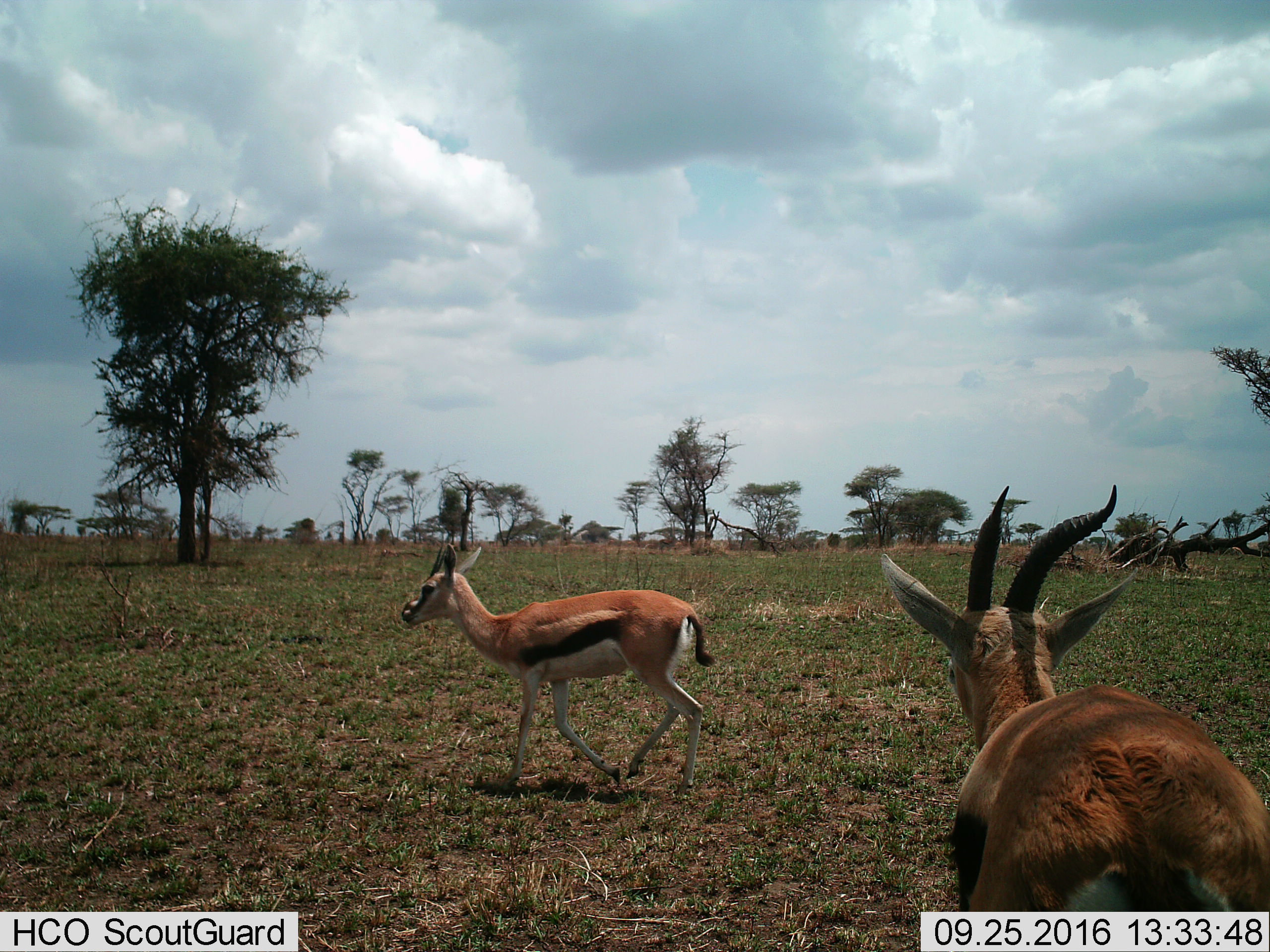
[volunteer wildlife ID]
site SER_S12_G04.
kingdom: Animalia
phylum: Chordata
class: Mammalia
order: Artiodactyla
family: Bovidae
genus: Eudorcas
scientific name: Eudorcas thomsonii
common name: thomson's gazelle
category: gazellethomsons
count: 2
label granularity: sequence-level